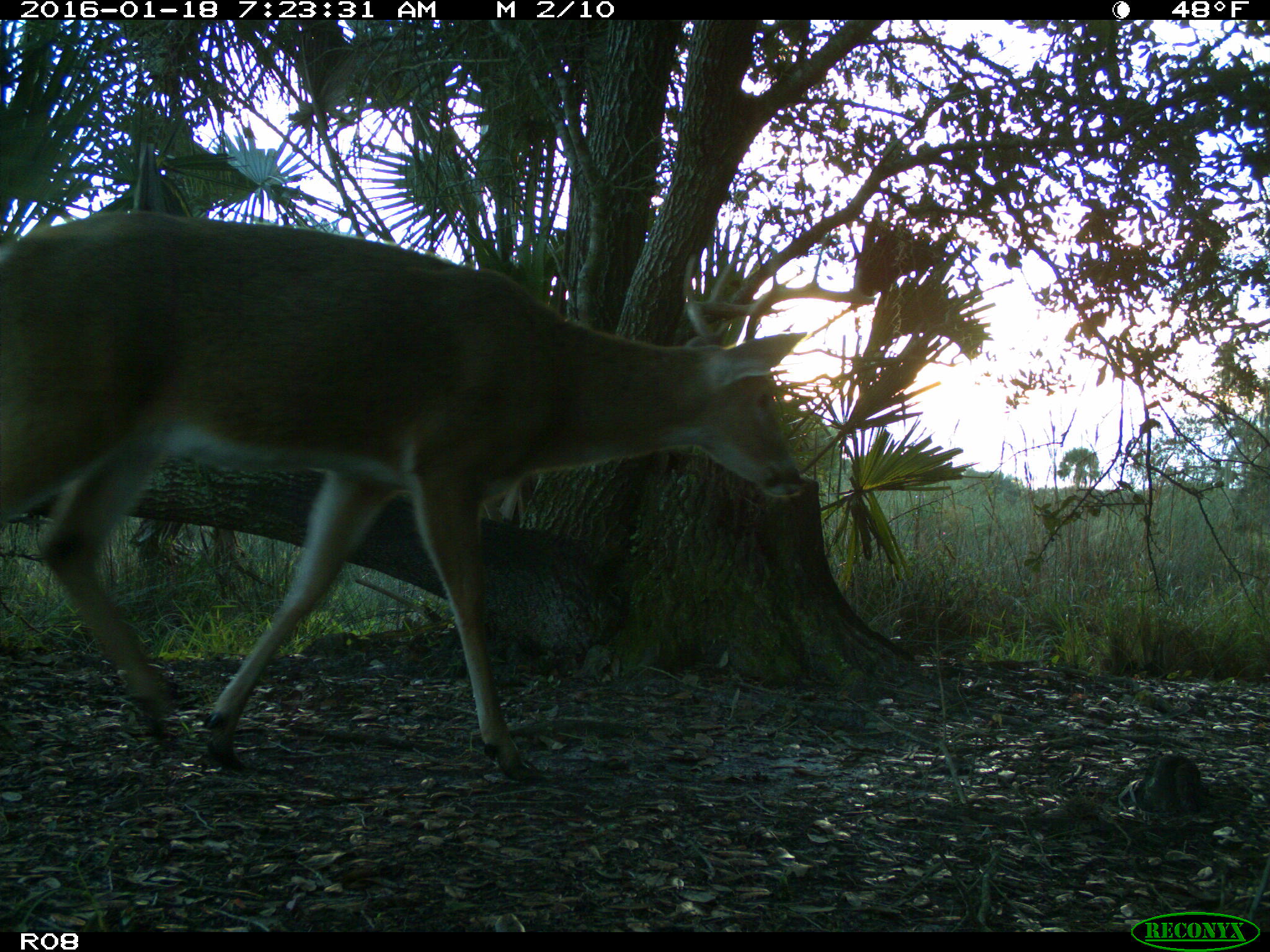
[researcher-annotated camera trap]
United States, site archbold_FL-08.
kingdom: Animalia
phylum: Chordata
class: Mammalia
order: Artiodactyla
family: Cervidae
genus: Odocoileus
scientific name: Odocoileus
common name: deer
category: unidentified deer